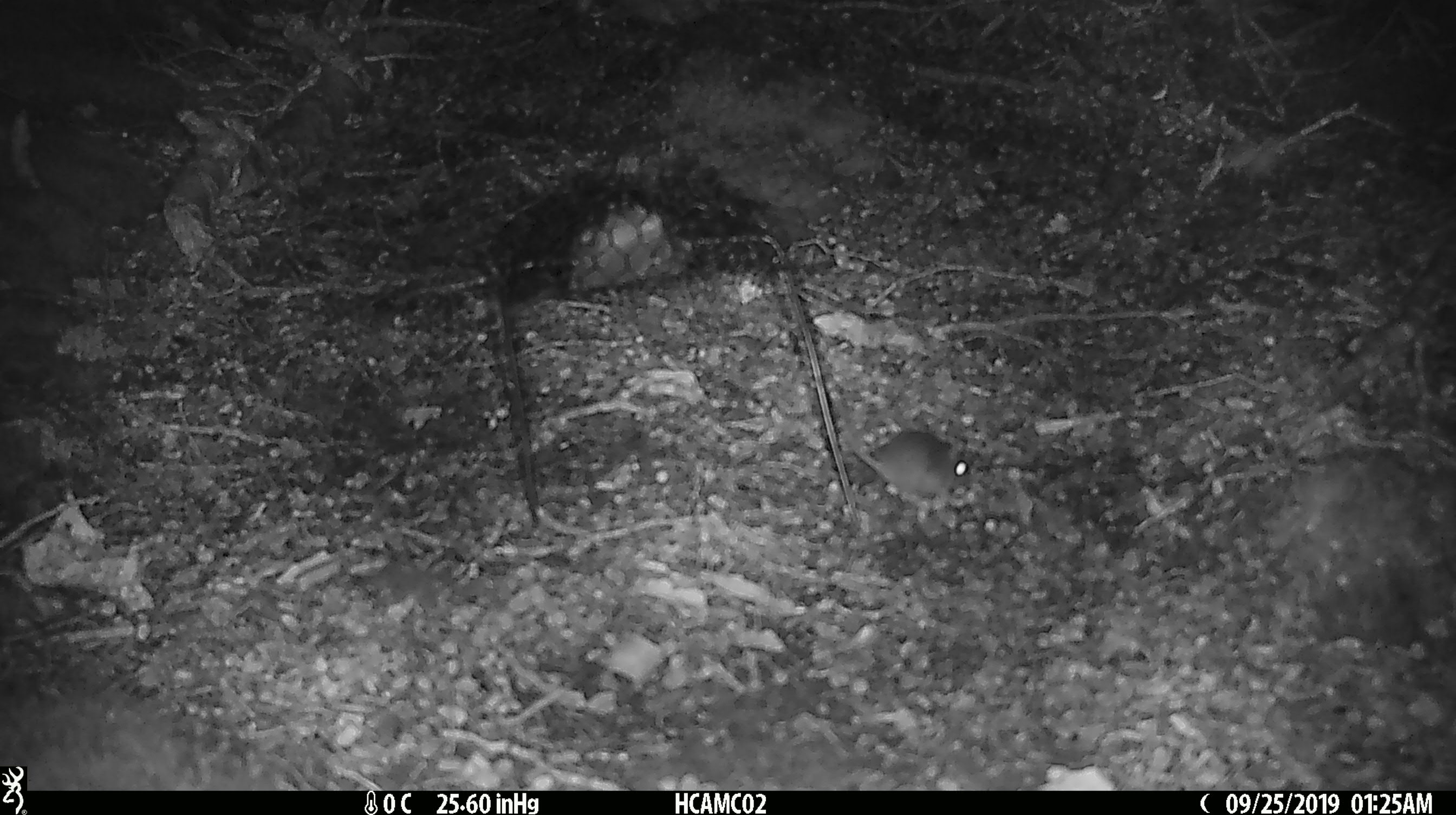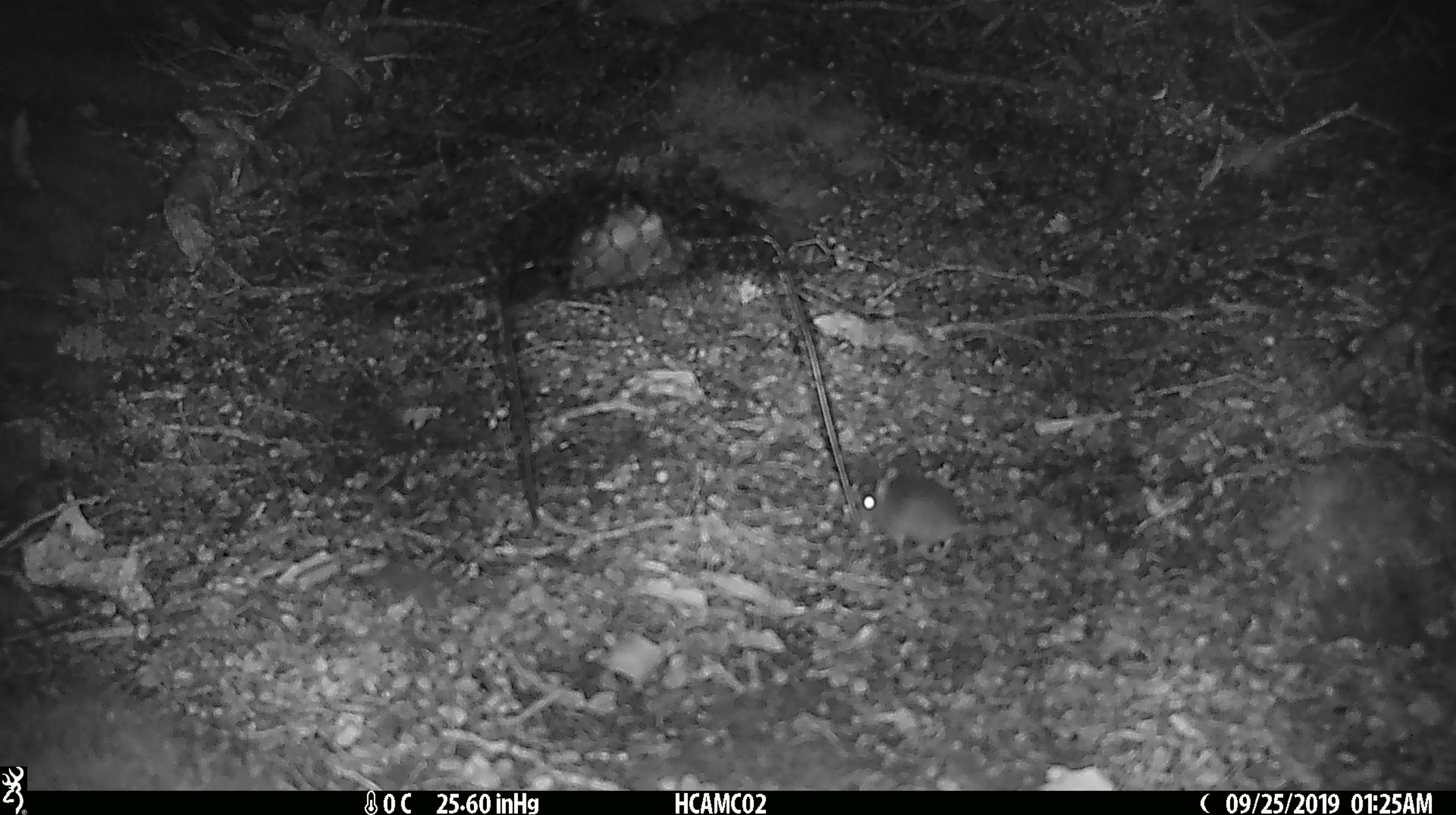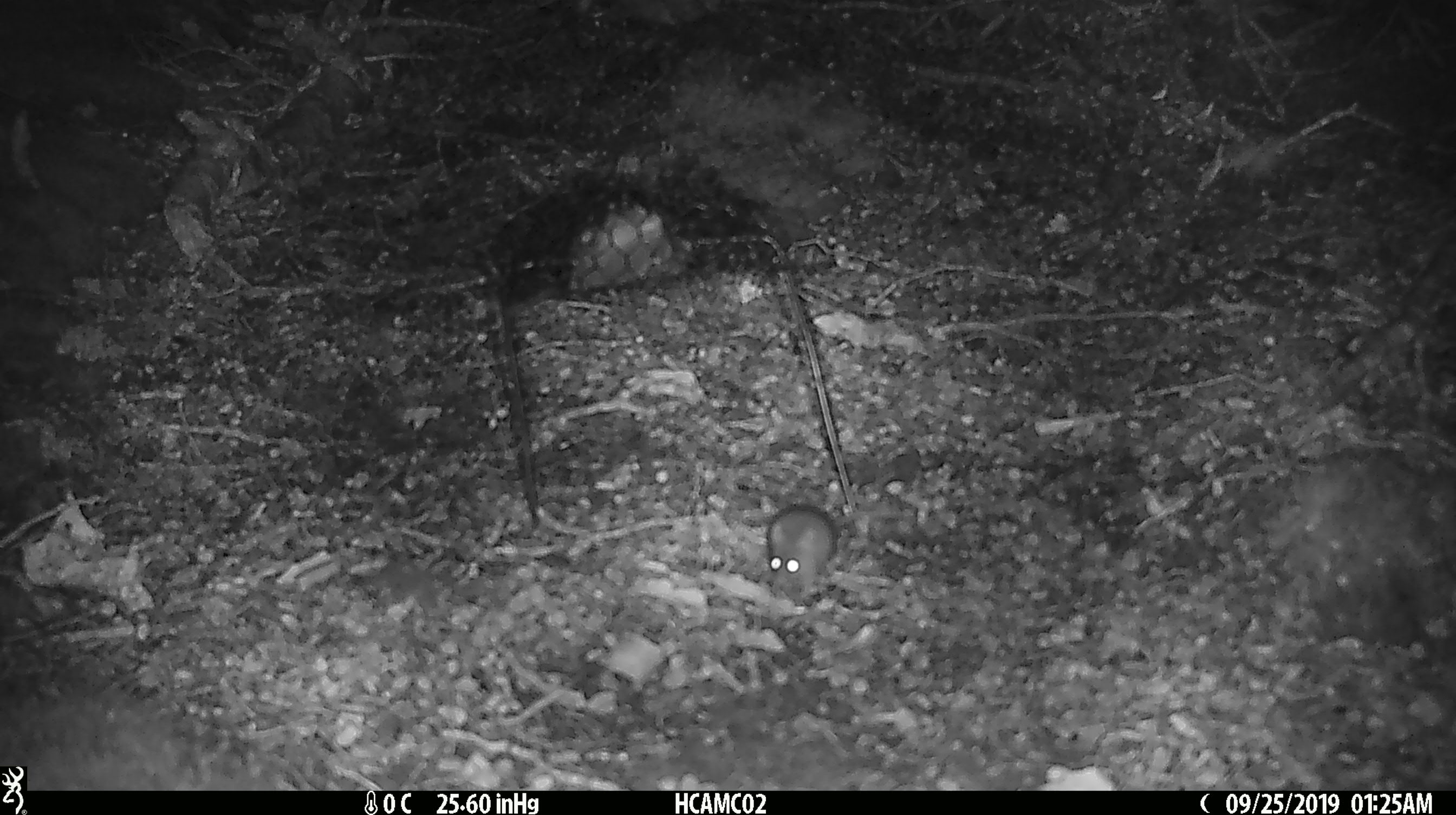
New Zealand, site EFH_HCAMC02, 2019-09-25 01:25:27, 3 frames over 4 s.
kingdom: Animalia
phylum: Chordata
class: Mammalia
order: Rodentia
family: Muridae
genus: Mus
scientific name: Mus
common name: mouse